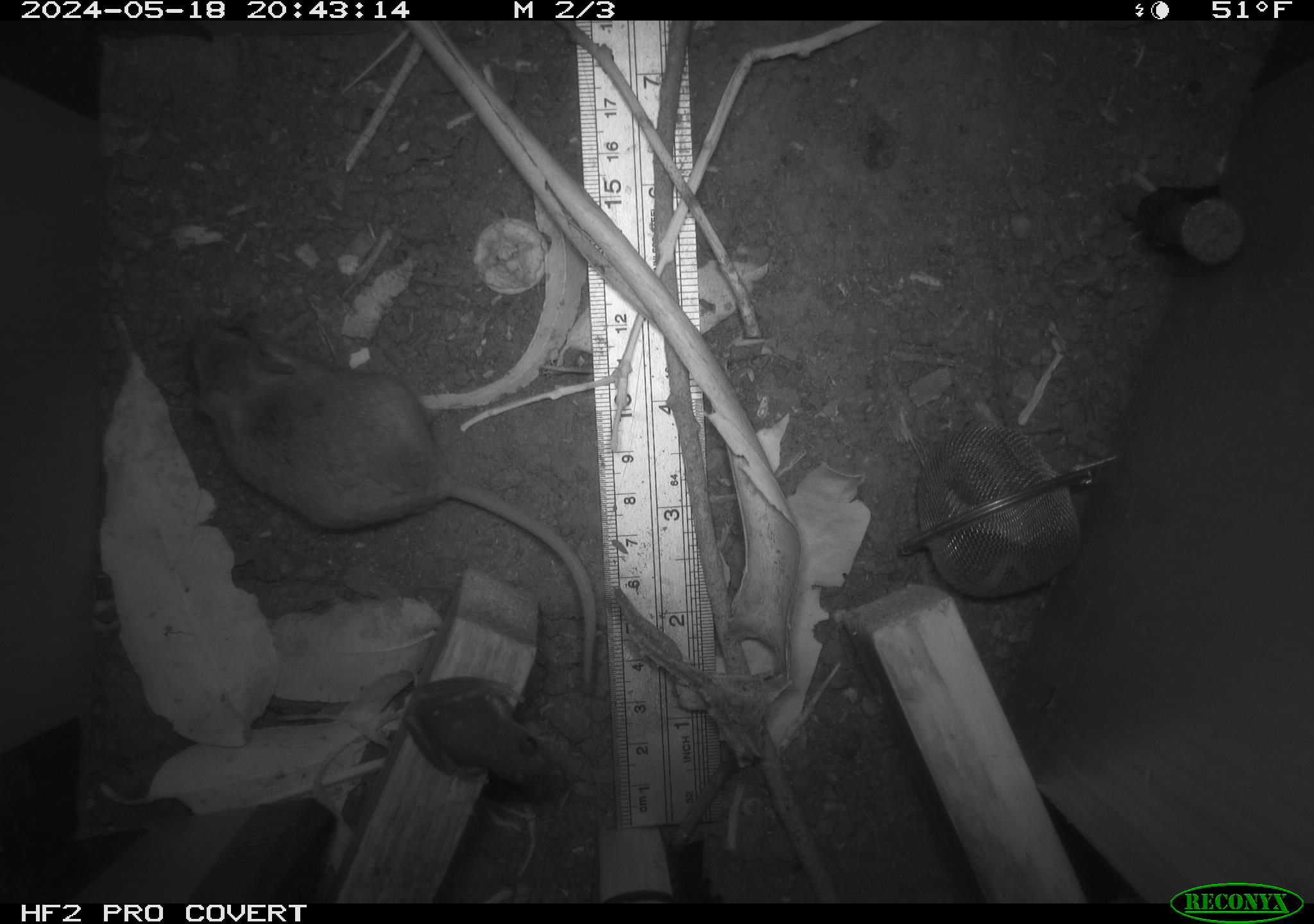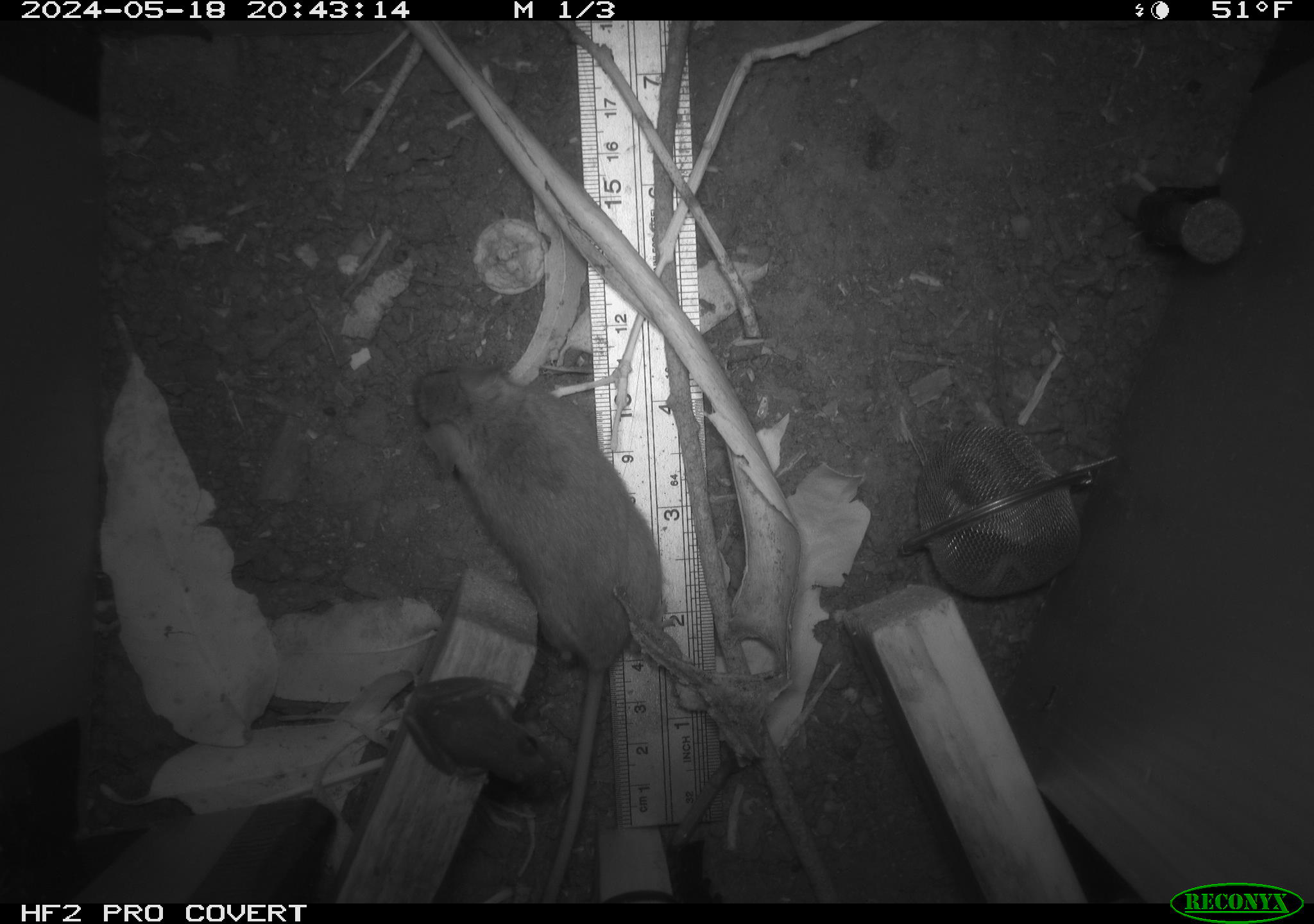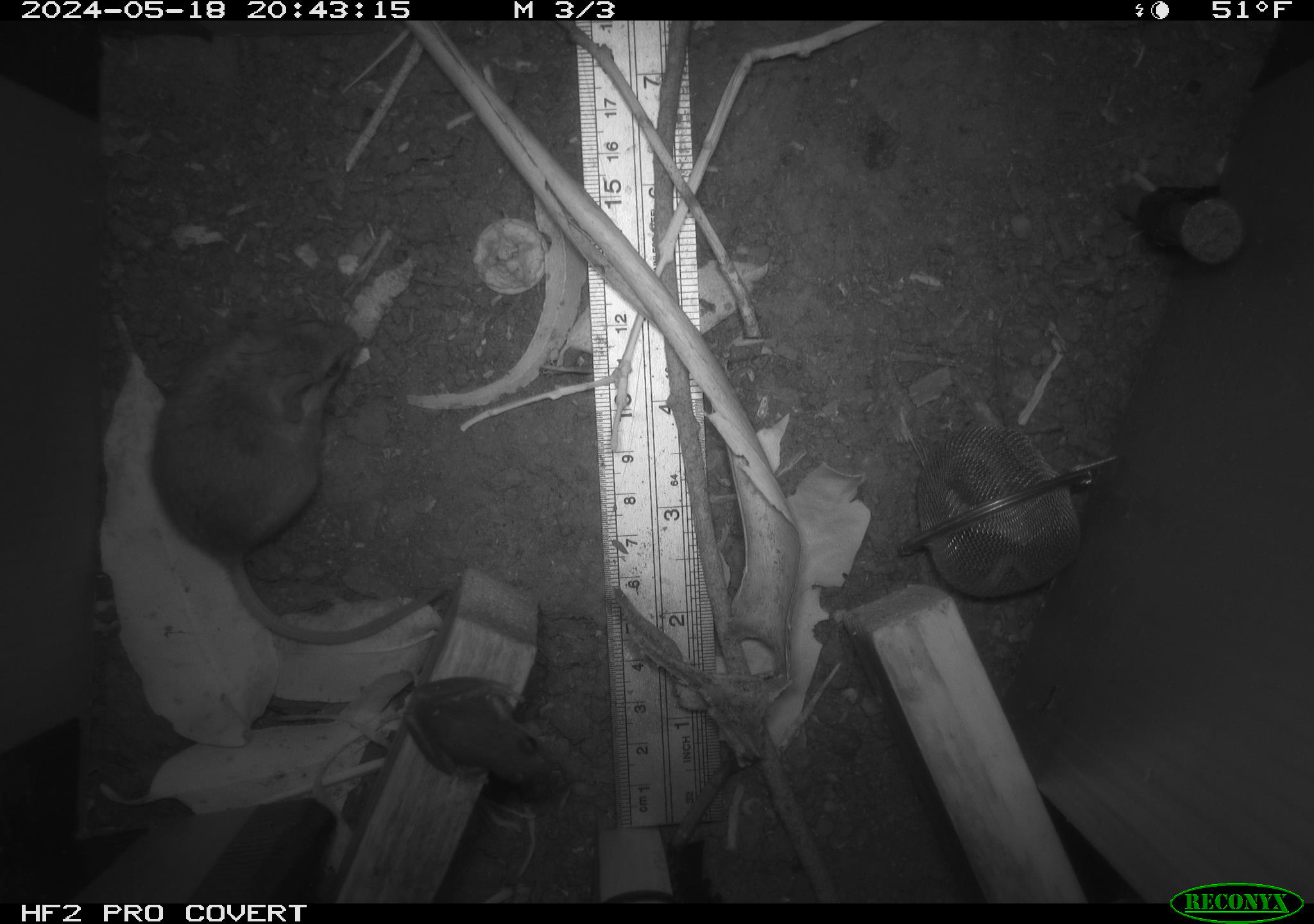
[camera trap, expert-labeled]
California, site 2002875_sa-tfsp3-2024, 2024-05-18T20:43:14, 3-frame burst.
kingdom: Animalia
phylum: Chordata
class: Amphibia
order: Anura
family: Hylidae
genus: Pseudacris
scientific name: Pseudacris regilla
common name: sierran treefrog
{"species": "sierran treefrog (Pseudacris regilla)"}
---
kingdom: Animalia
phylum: Chordata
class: Mammalia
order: Rodentia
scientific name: Rodentia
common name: mouse species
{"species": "mouse species (Rodentia)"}